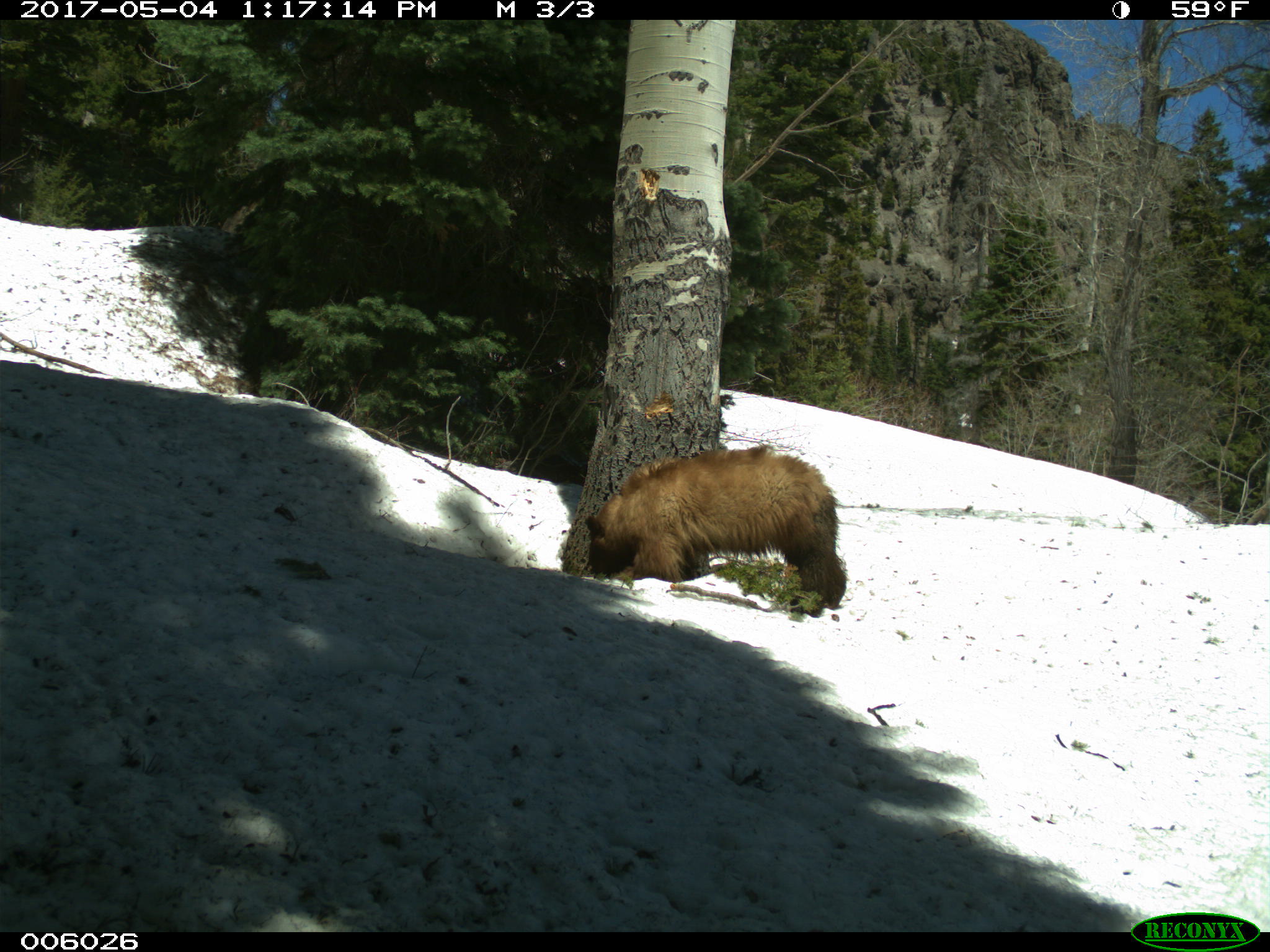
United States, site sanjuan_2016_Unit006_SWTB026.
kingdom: Animalia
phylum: Chordata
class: Mammalia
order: Carnivora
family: Ursidae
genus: Ursus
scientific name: Ursus americanus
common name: american black bear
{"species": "Ursus americanus (american black bear)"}